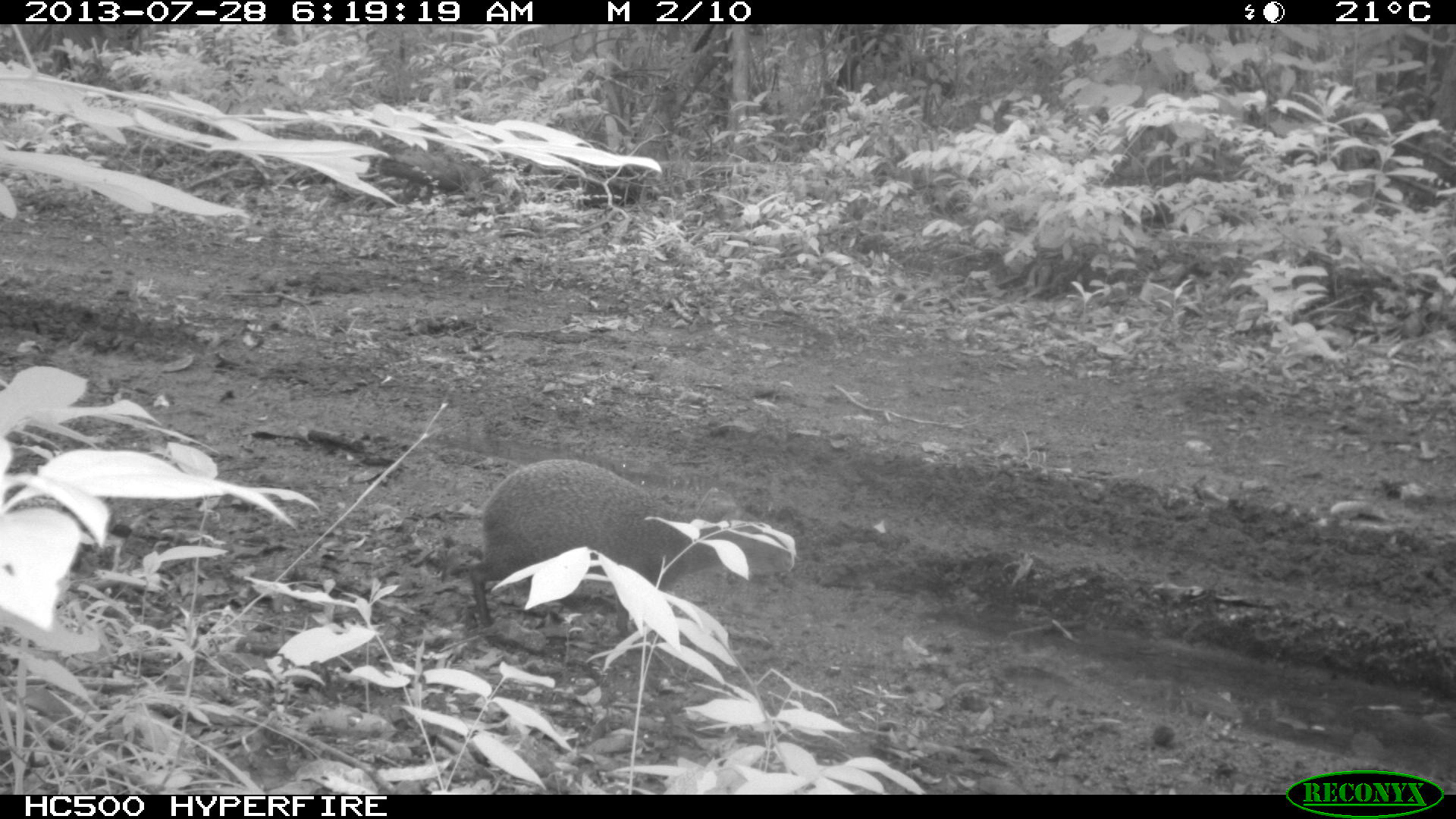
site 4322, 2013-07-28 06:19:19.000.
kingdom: Animalia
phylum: Chordata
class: Mammalia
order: Rodentia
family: Dasyproctidae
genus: Dasyprocta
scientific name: Dasyprocta punctata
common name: central american agouti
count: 1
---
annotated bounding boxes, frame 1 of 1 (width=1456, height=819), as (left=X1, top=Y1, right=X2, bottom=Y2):
dasyprocta punctata: (left=464, top=457, right=795, bottom=632)